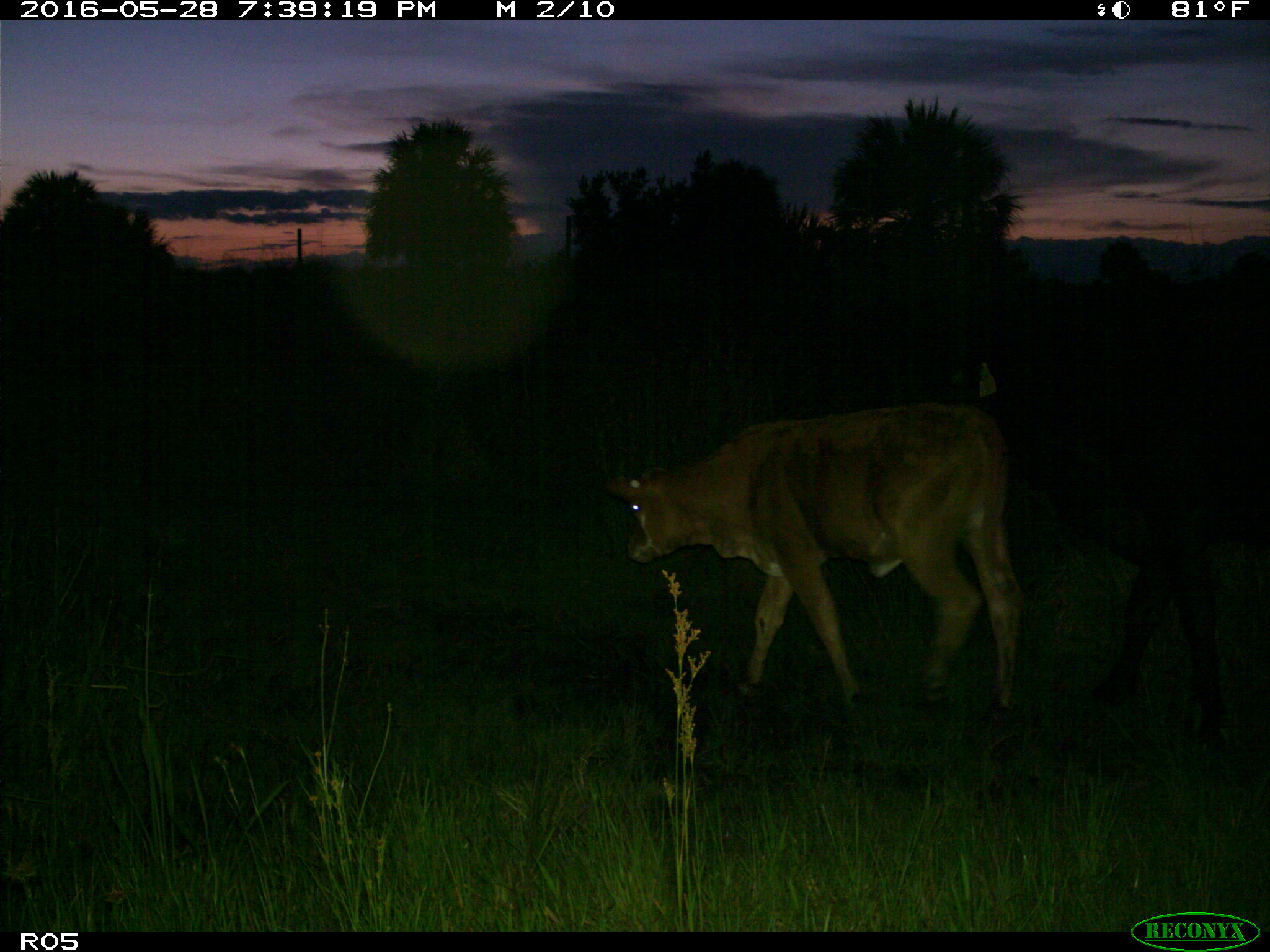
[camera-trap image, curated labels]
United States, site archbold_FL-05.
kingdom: Animalia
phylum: Chordata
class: Mammalia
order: Artiodactyla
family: Bovidae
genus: Bos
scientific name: Bos taurus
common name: domestic cow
Bos taurus (domestic cow).